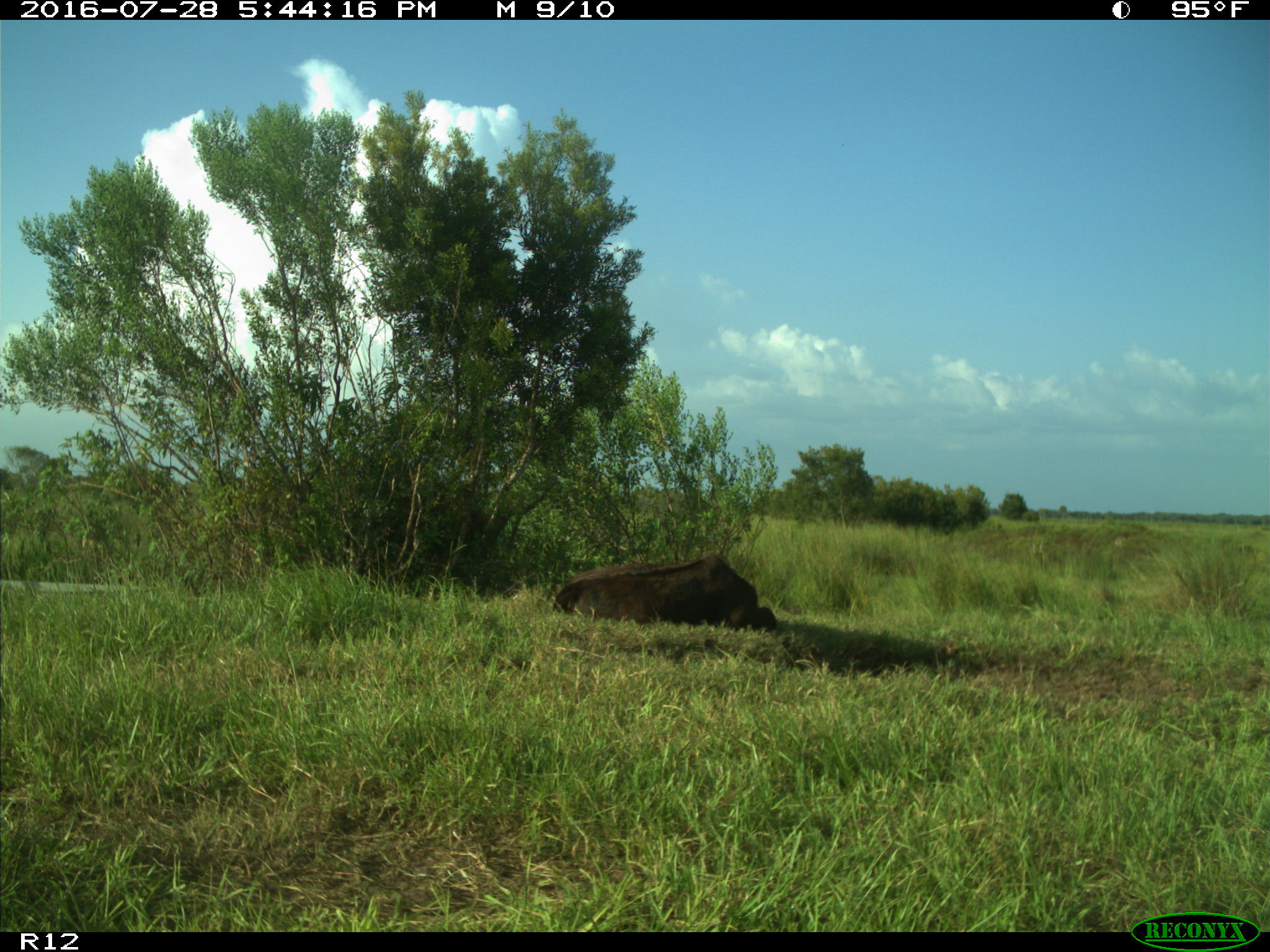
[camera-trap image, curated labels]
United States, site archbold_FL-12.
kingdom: Animalia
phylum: Chordata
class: Mammalia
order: Artiodactyla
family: Bovidae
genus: Bos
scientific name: Bos taurus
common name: domestic cow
Bos taurus (domestic cow).